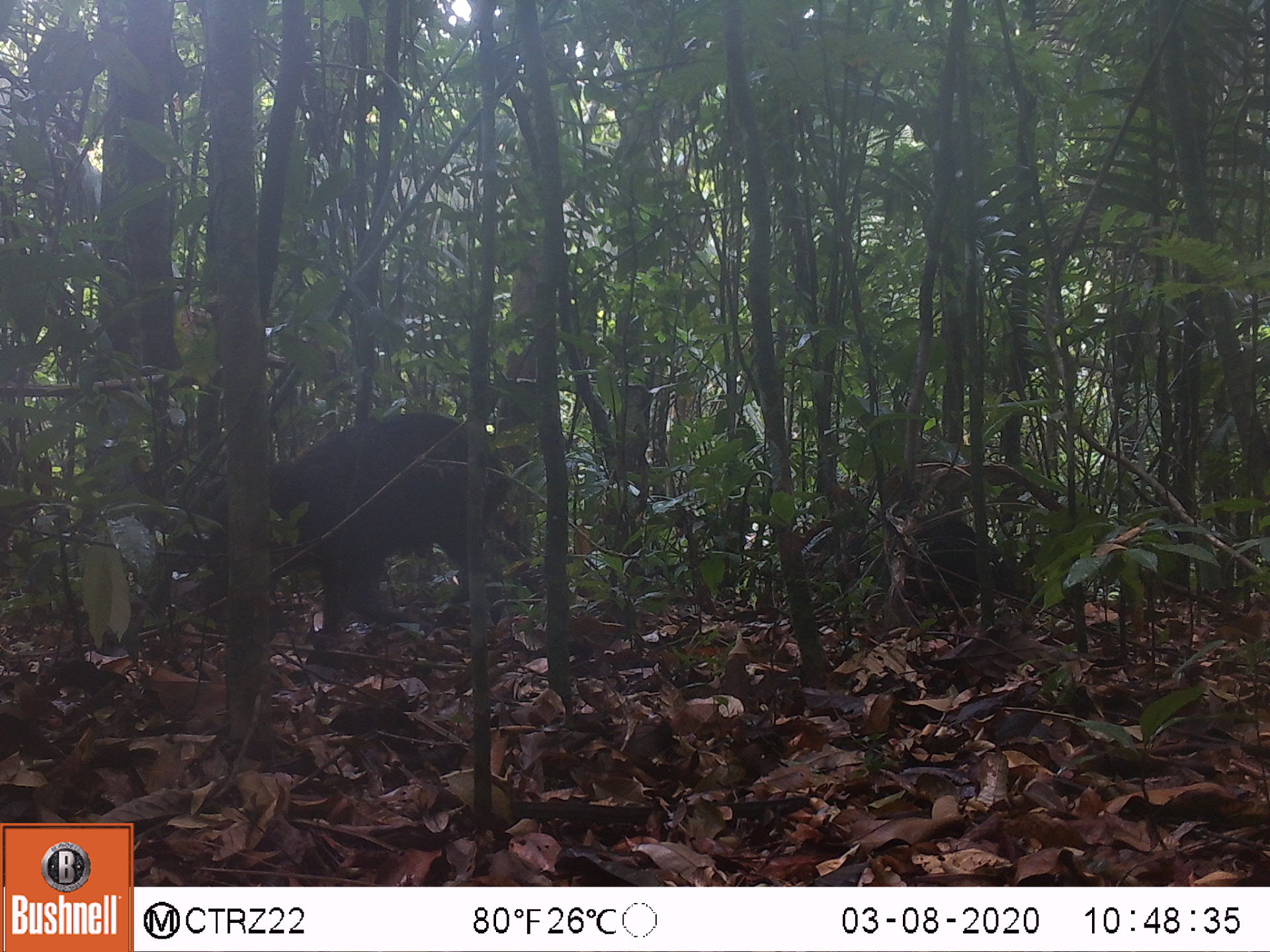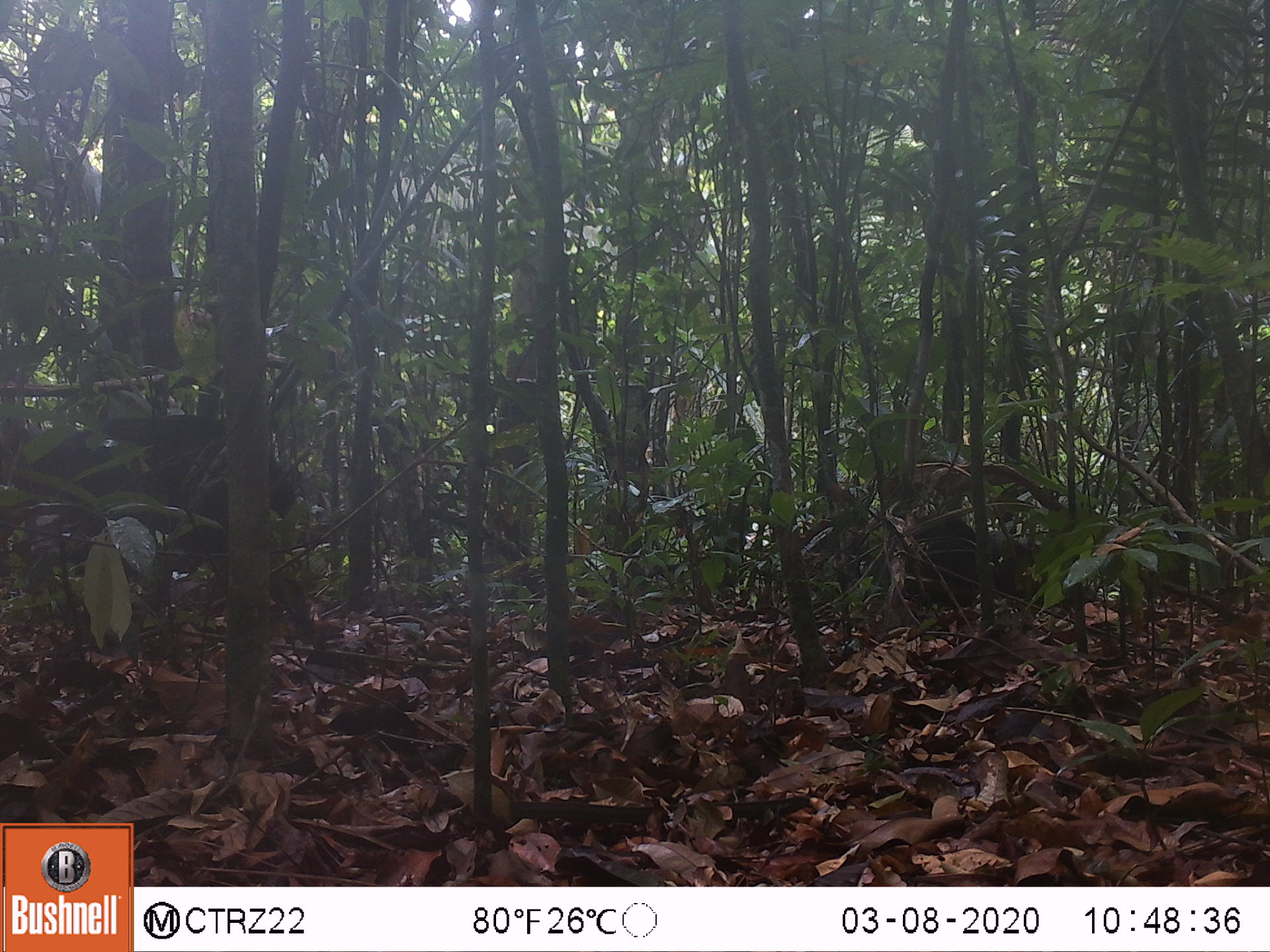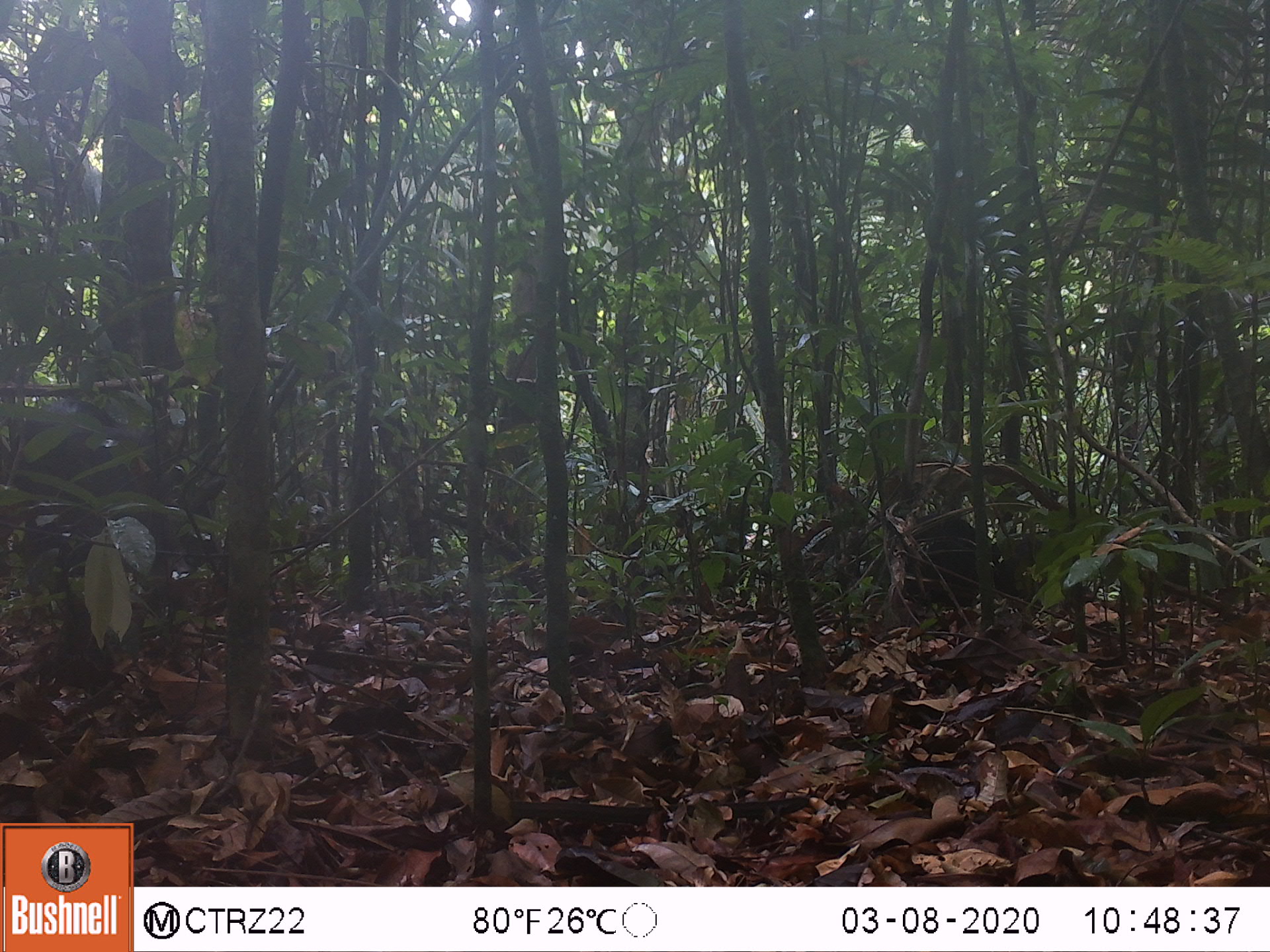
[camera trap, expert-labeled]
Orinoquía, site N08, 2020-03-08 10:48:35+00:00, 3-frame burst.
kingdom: Animalia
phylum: Chordata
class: Mammalia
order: Artiodactyla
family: Tayassuidae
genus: Tayassu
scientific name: Tayassu pecari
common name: white-lipped peccary